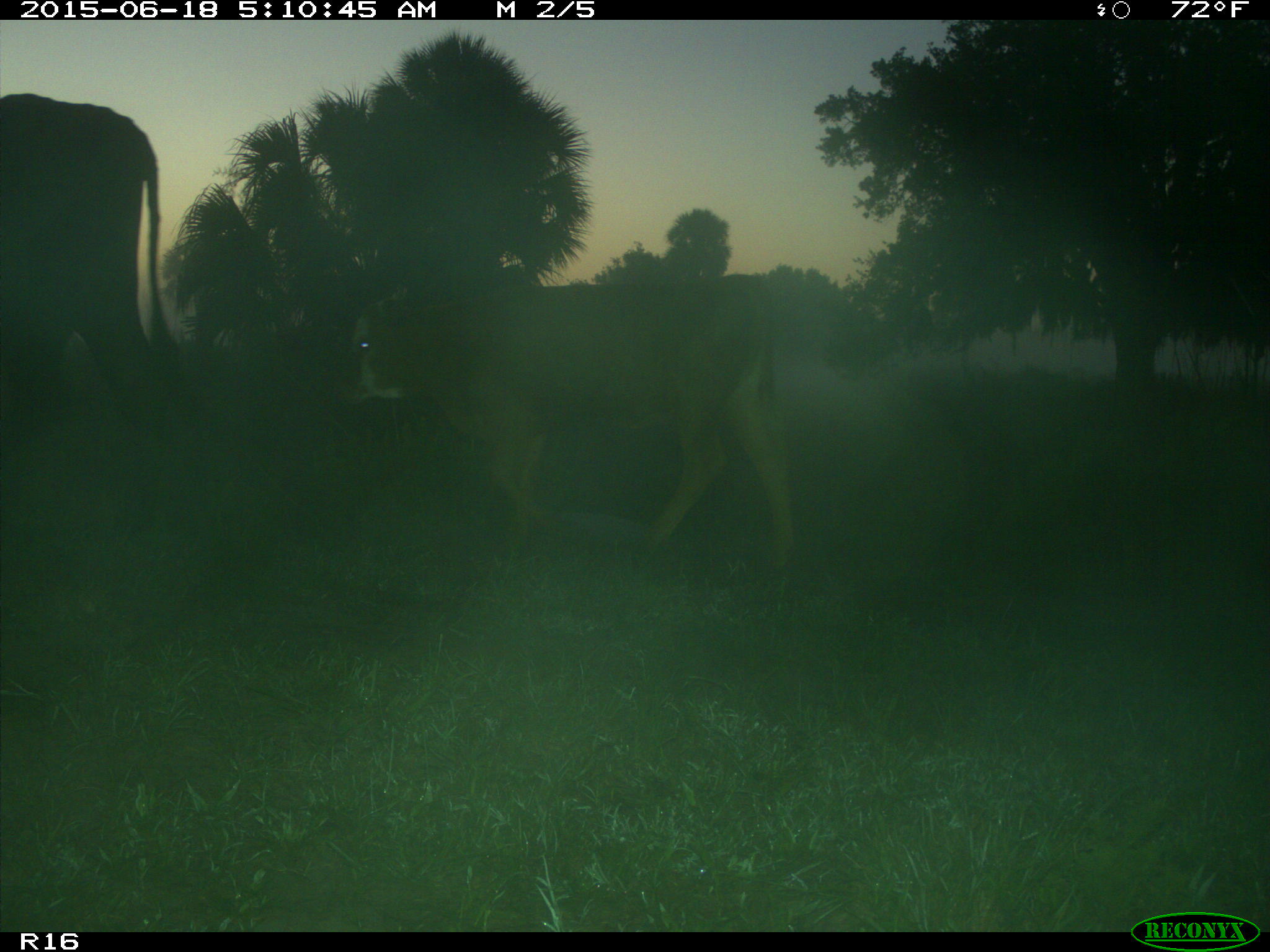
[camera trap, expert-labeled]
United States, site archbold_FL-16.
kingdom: Animalia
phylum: Chordata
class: Mammalia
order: Artiodactyla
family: Bovidae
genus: Bos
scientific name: Bos taurus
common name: domestic cow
Bos taurus (domestic cow).